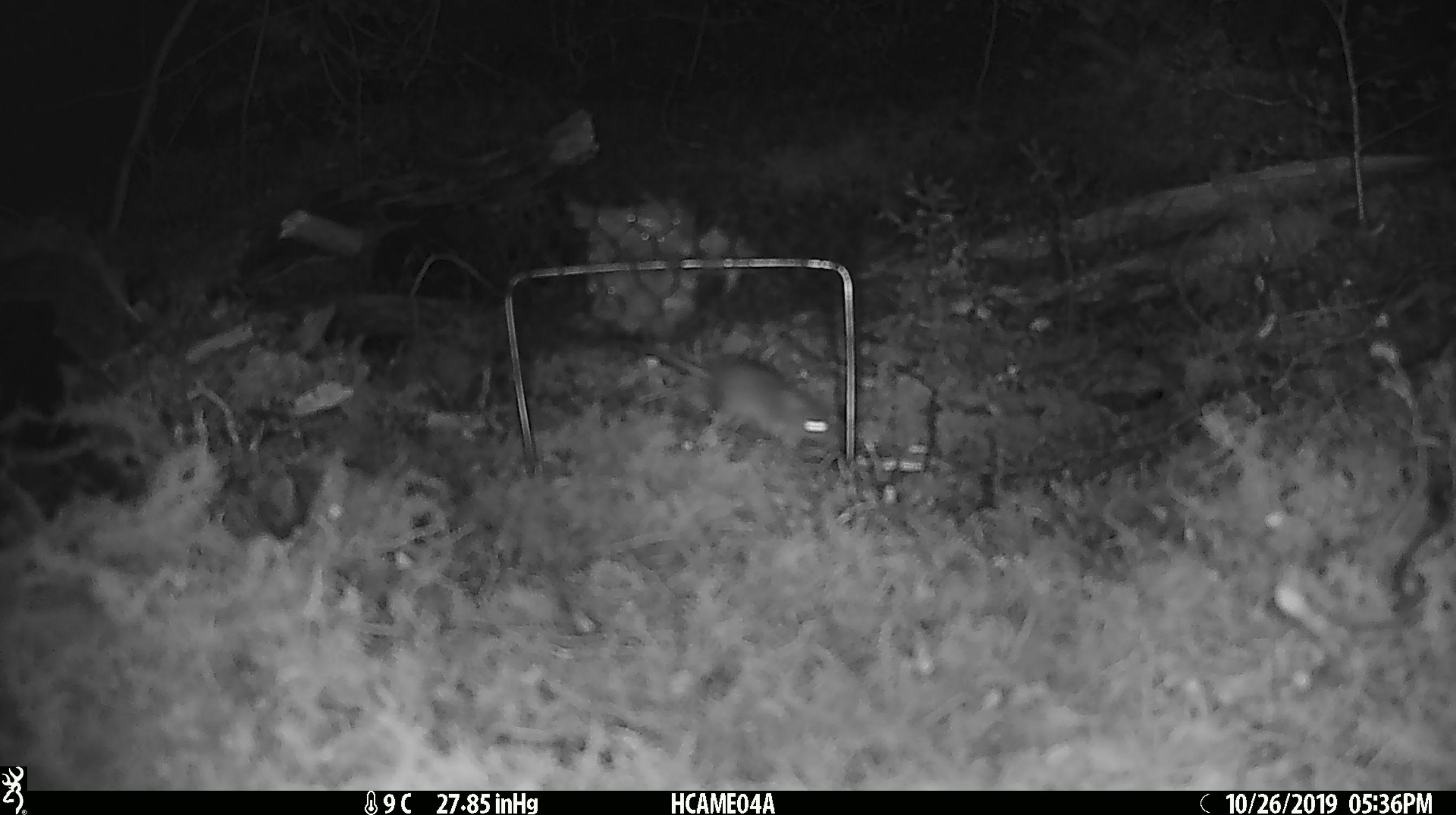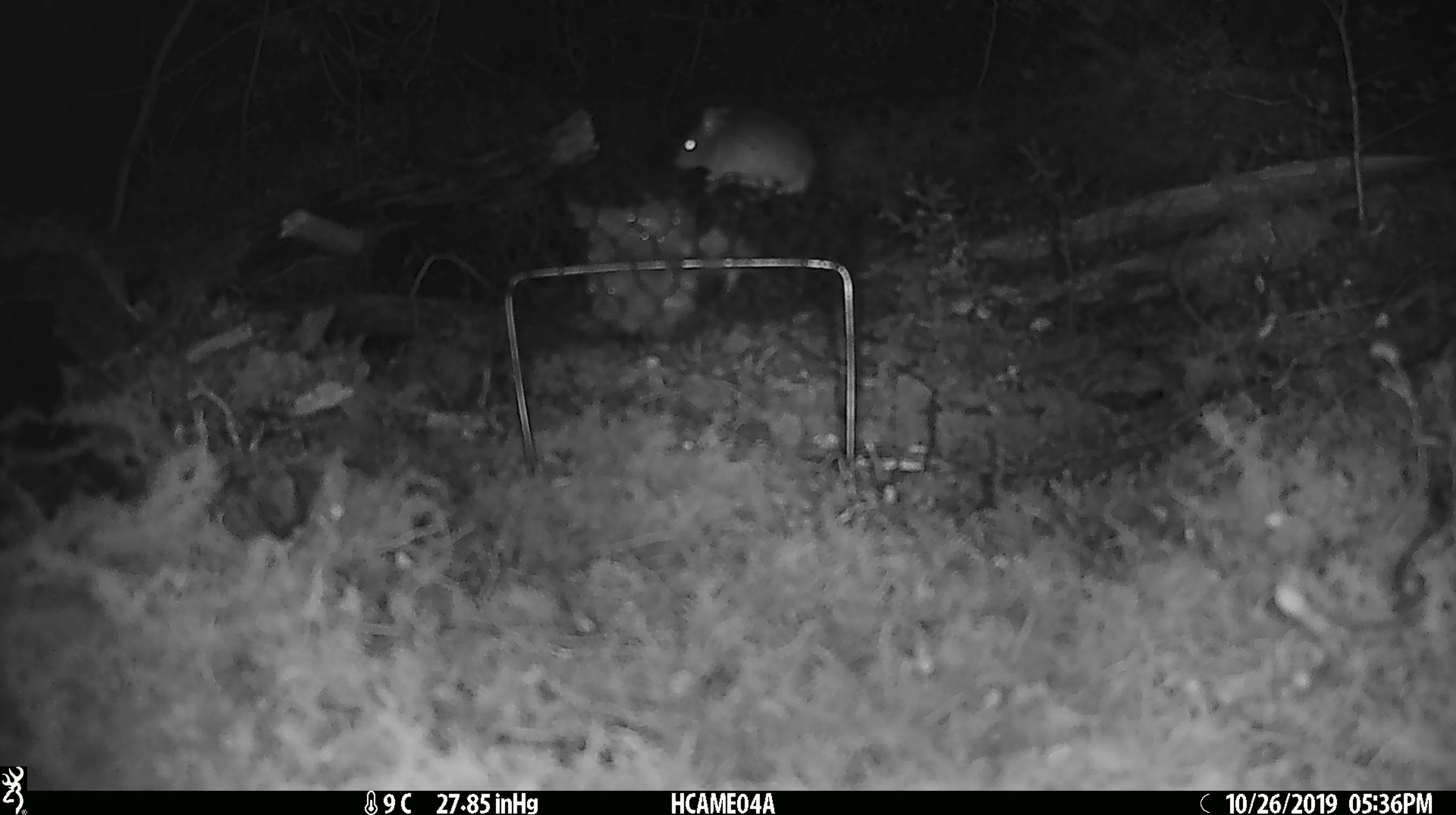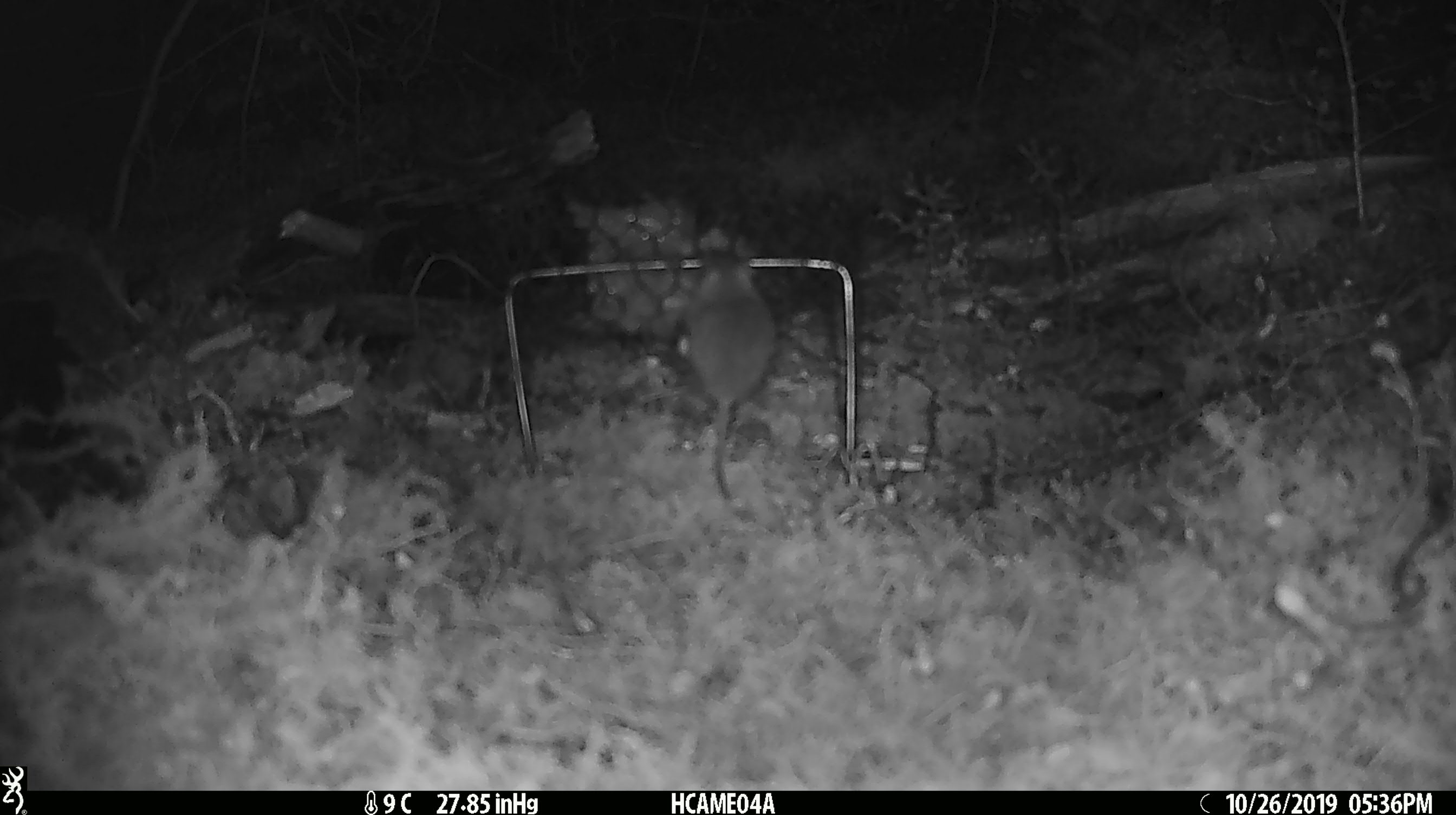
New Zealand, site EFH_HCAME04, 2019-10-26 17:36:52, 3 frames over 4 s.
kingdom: Animalia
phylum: Chordata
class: Mammalia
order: Rodentia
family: Muridae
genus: Mus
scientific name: Mus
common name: mouse